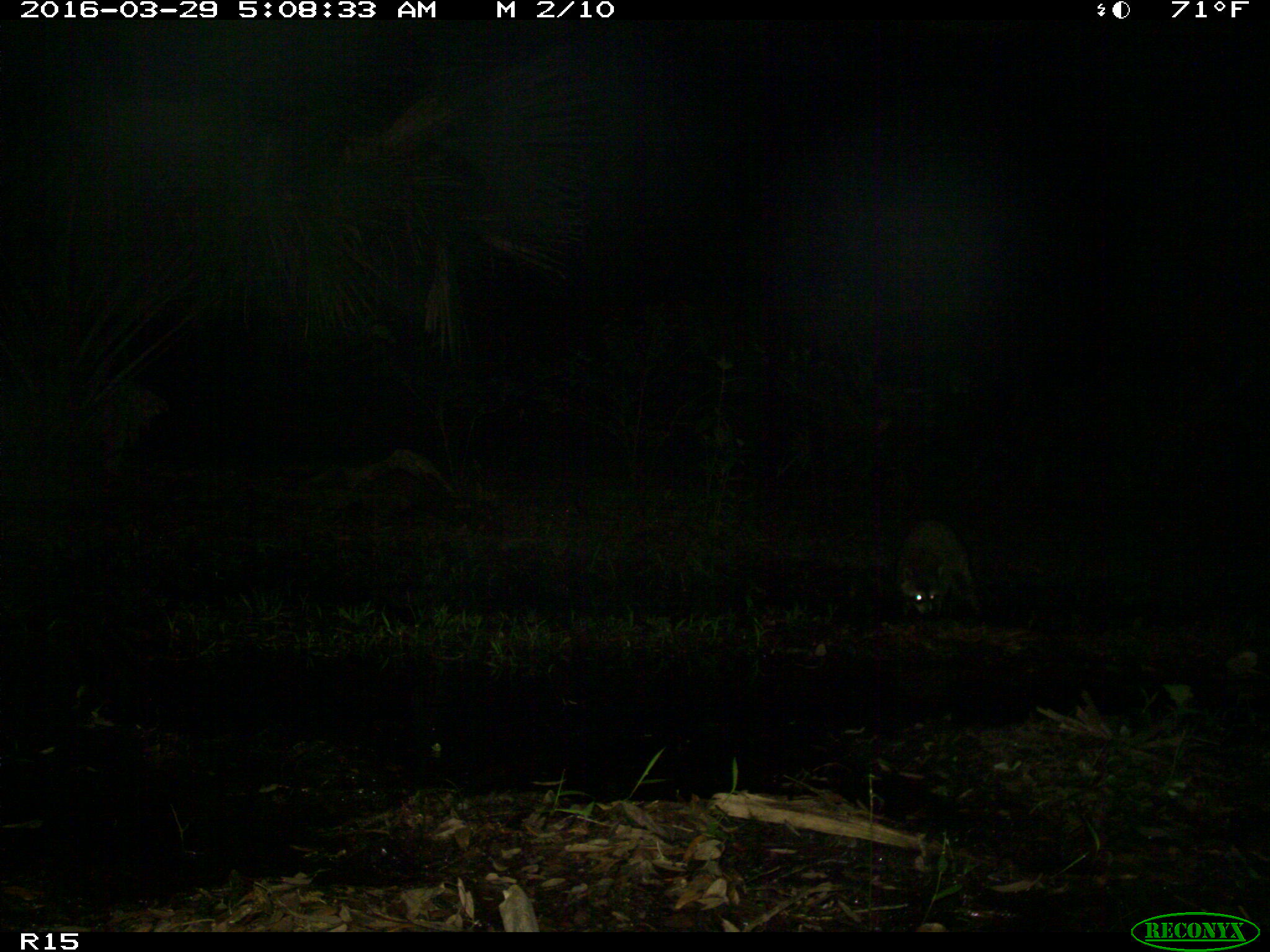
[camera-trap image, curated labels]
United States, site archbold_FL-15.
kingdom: Animalia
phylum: Chordata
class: Mammalia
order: Carnivora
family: Procyonidae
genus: Procyon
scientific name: Procyon lotor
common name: common raccoon